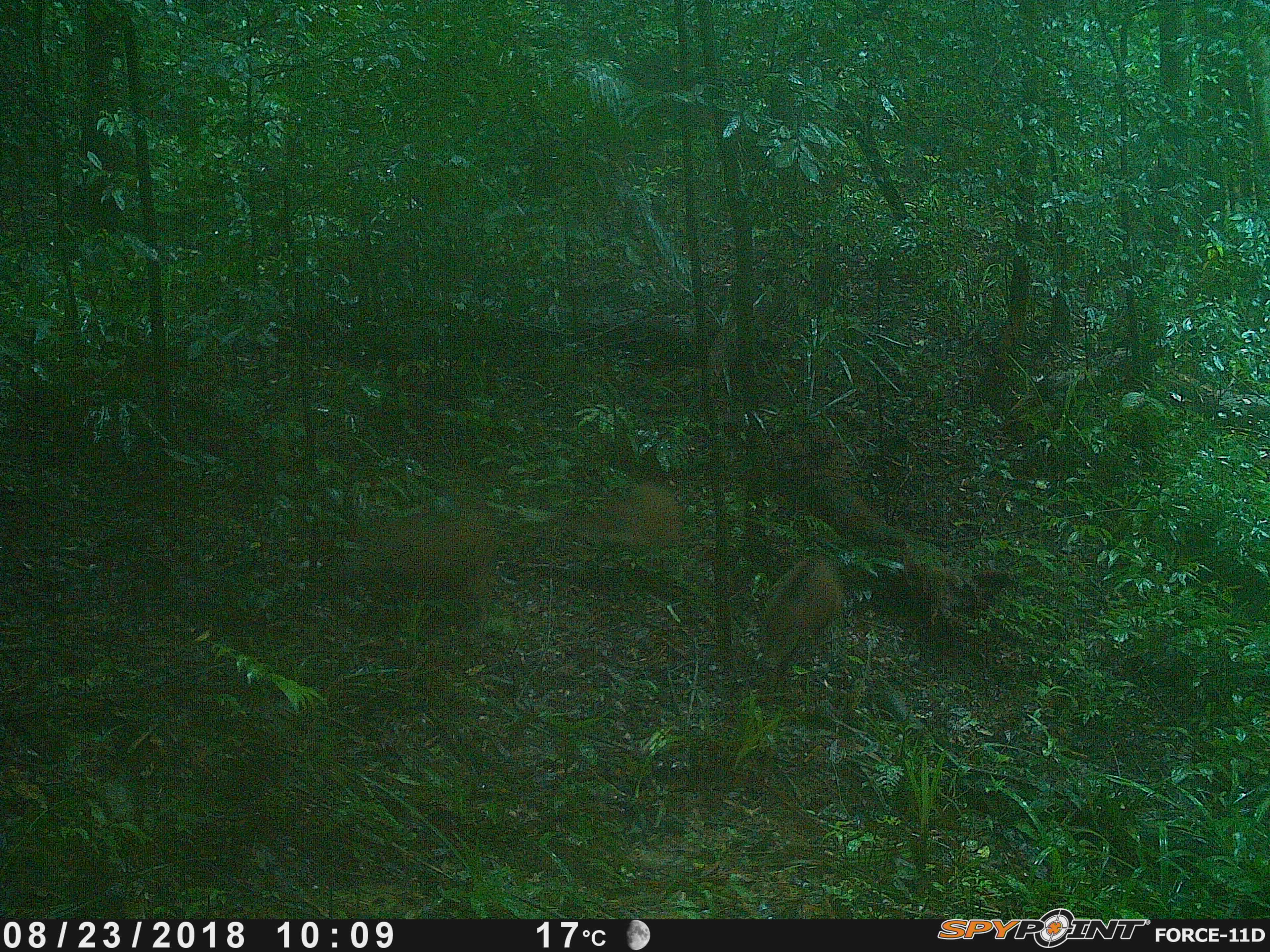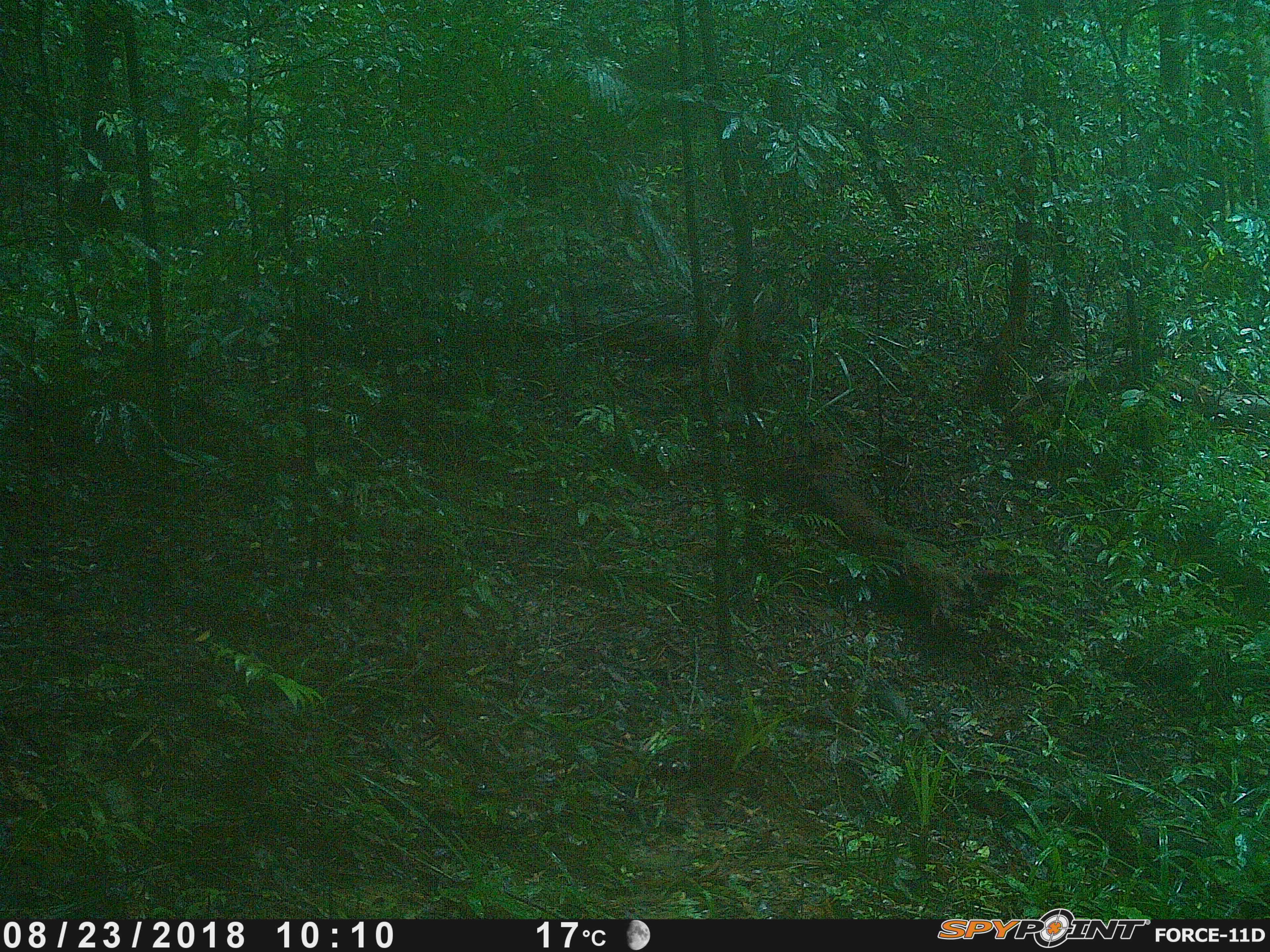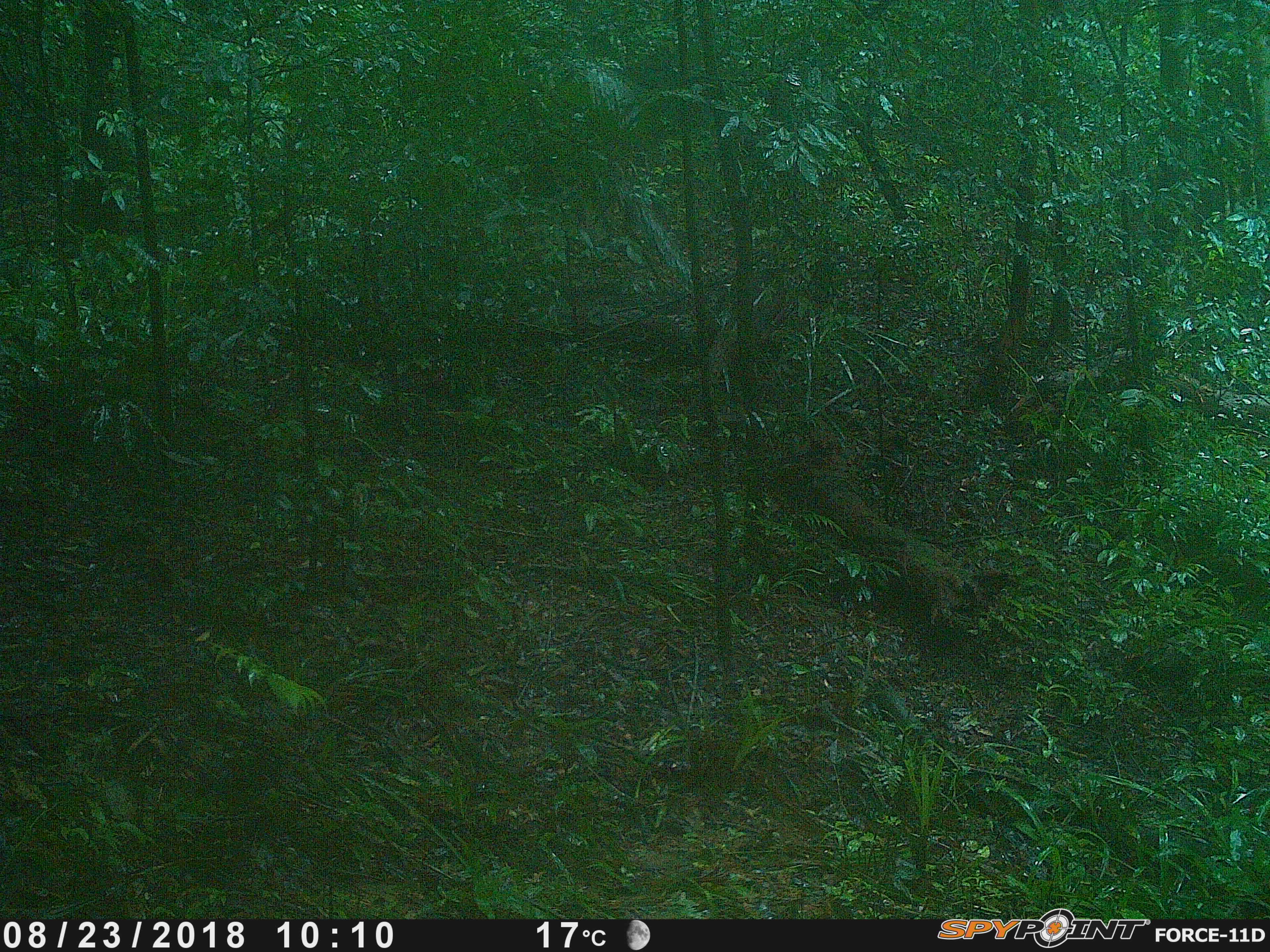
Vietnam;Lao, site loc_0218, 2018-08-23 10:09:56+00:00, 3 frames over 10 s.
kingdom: Animalia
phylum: Chordata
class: Mammalia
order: Artiodactyla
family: Suidae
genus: Sus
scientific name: Sus scrofa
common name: eurasian wild pig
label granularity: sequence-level